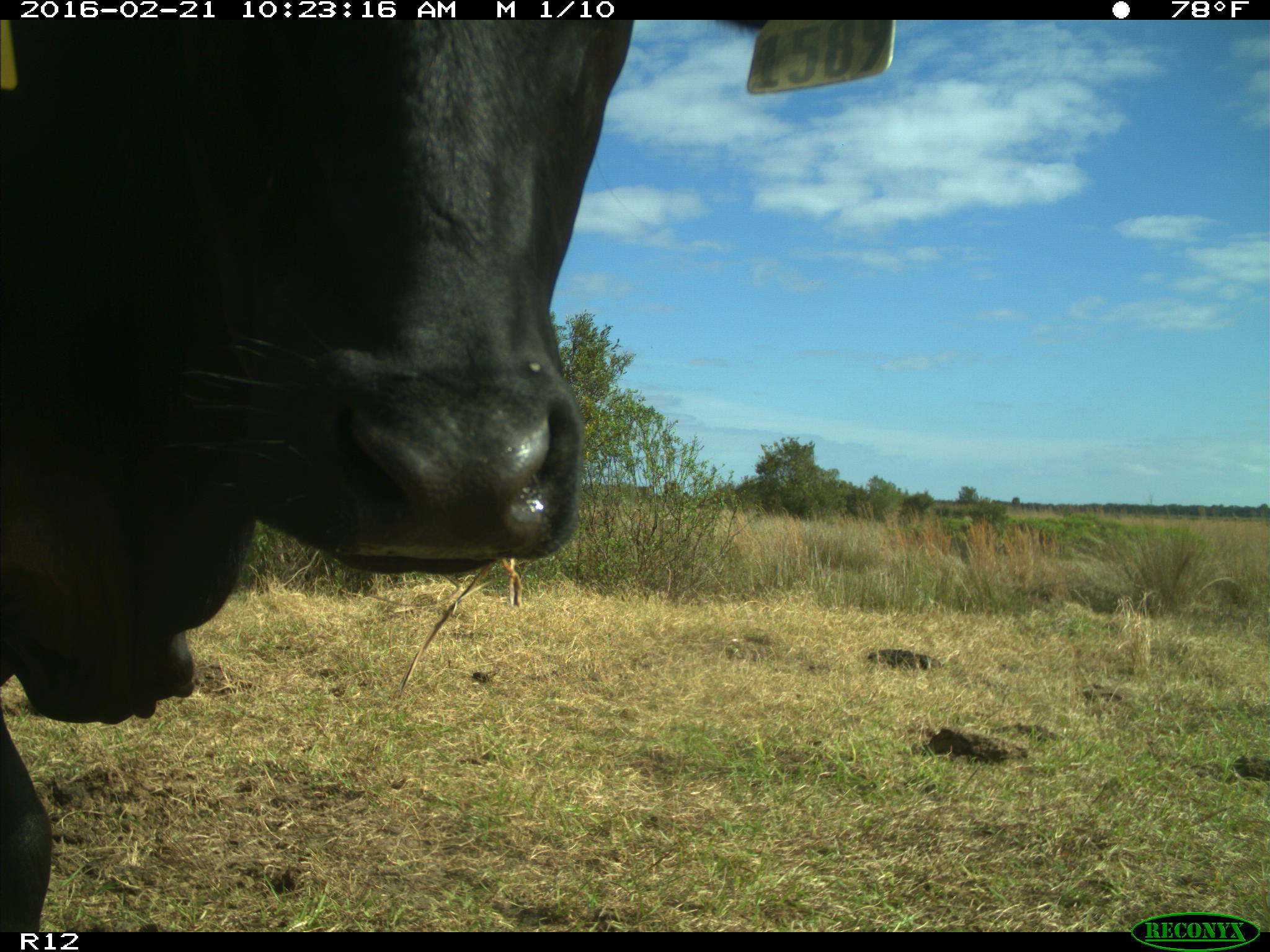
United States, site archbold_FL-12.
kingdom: Animalia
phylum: Chordata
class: Mammalia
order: Artiodactyla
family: Bovidae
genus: Bos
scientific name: Bos taurus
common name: domestic cow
Bos taurus (domestic cow).